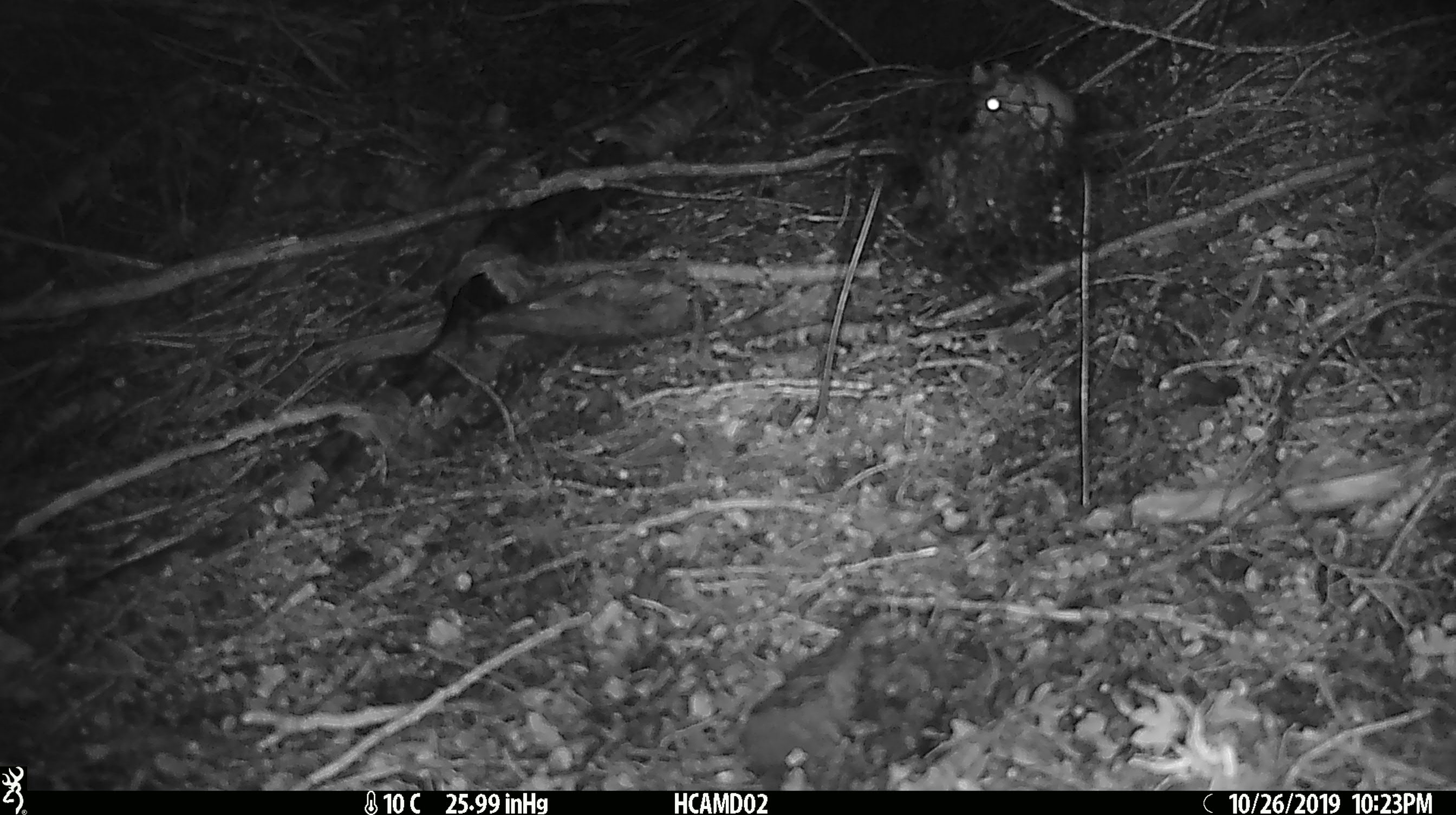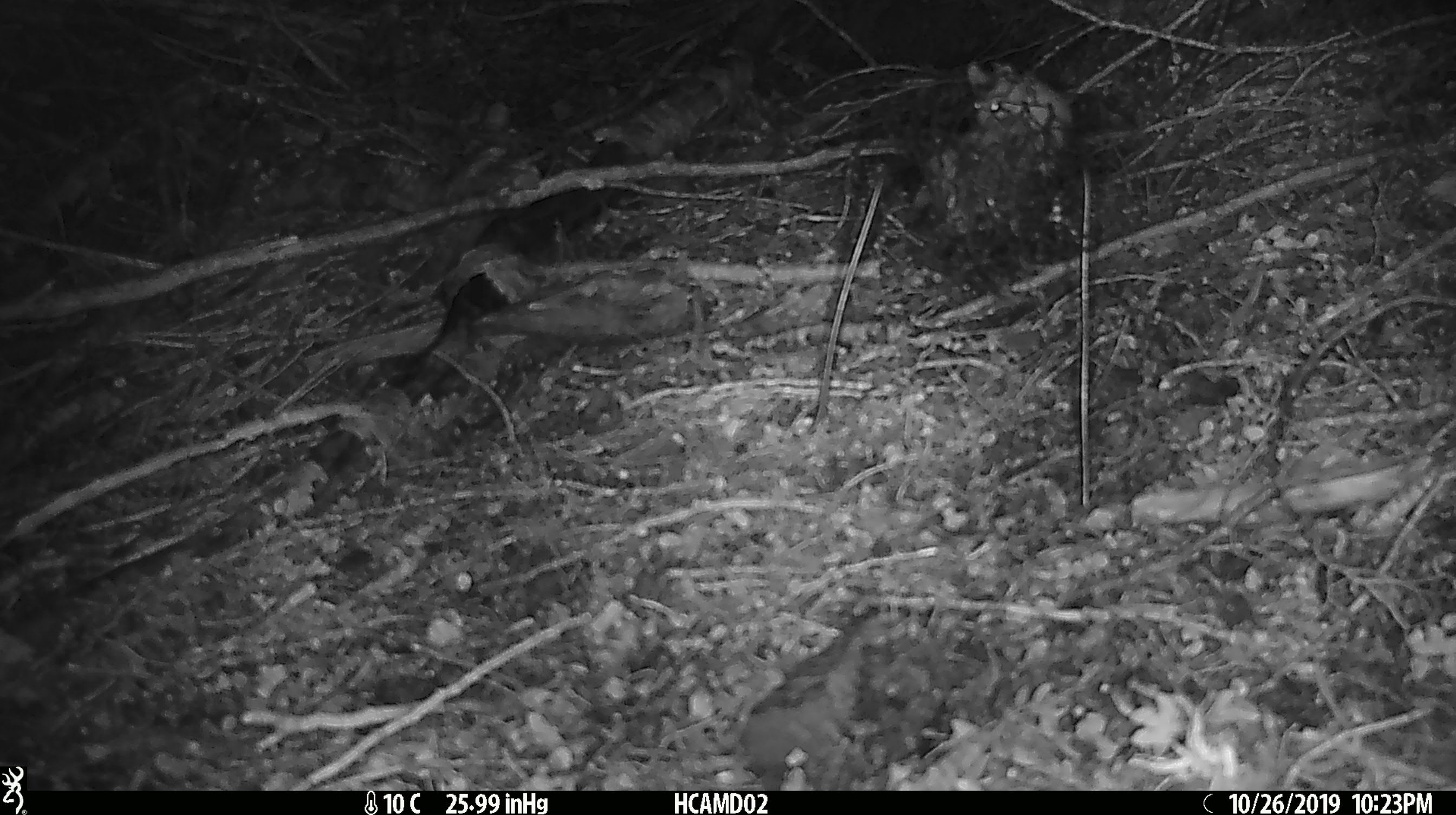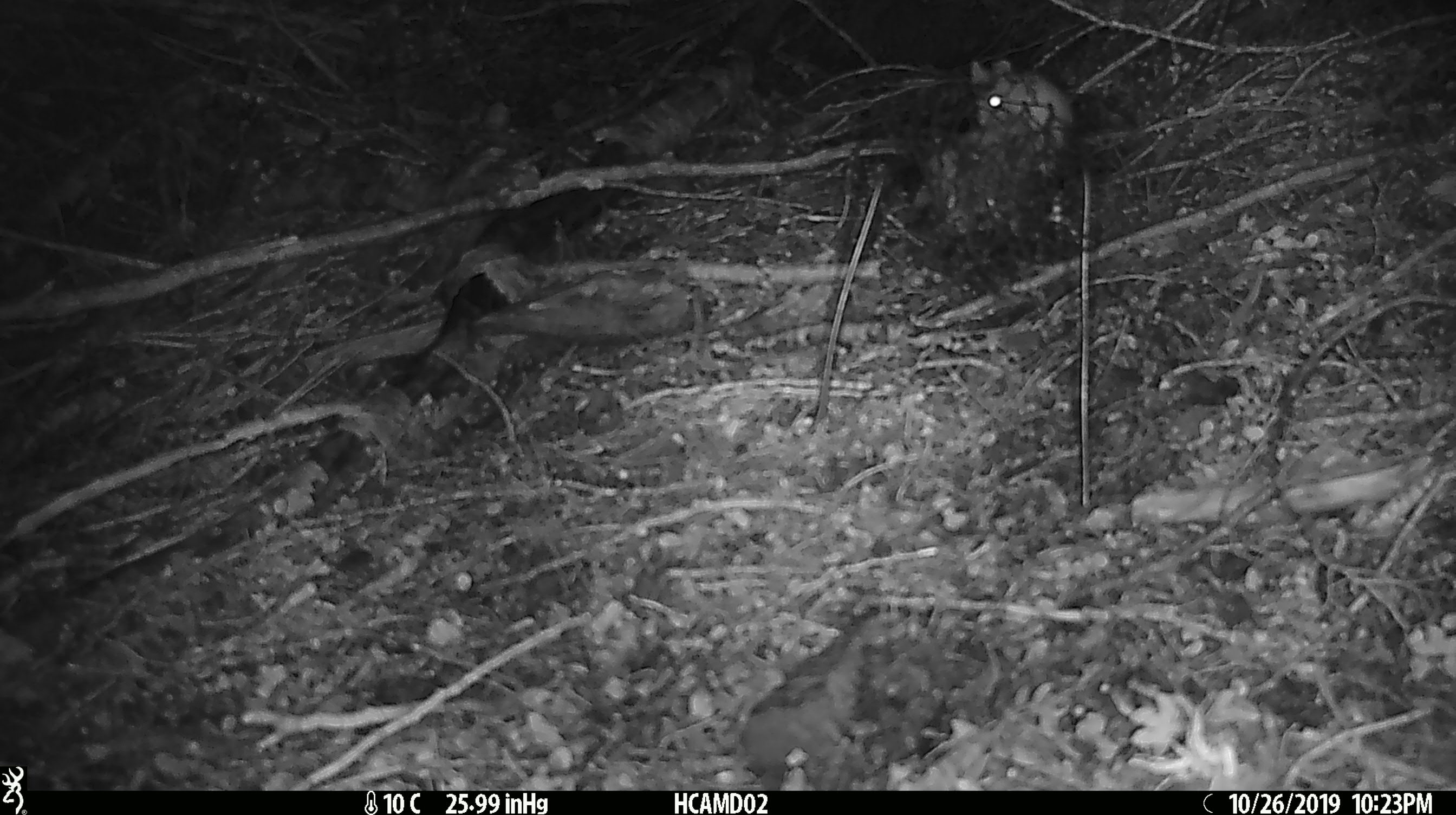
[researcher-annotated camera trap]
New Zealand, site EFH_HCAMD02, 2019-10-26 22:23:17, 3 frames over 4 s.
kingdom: Animalia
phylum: Chordata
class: Mammalia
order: Rodentia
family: Muridae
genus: Mus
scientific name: Mus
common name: mouse